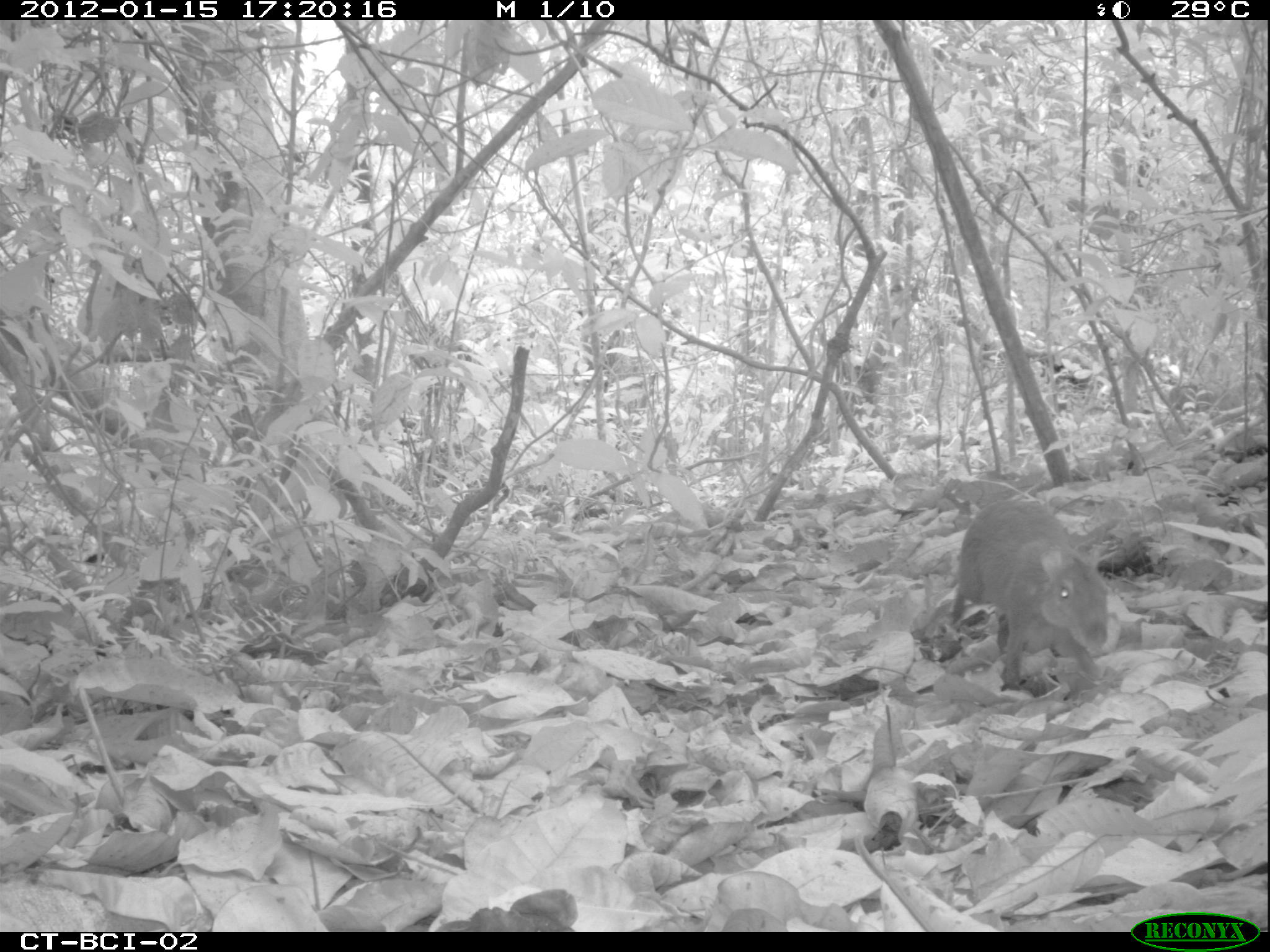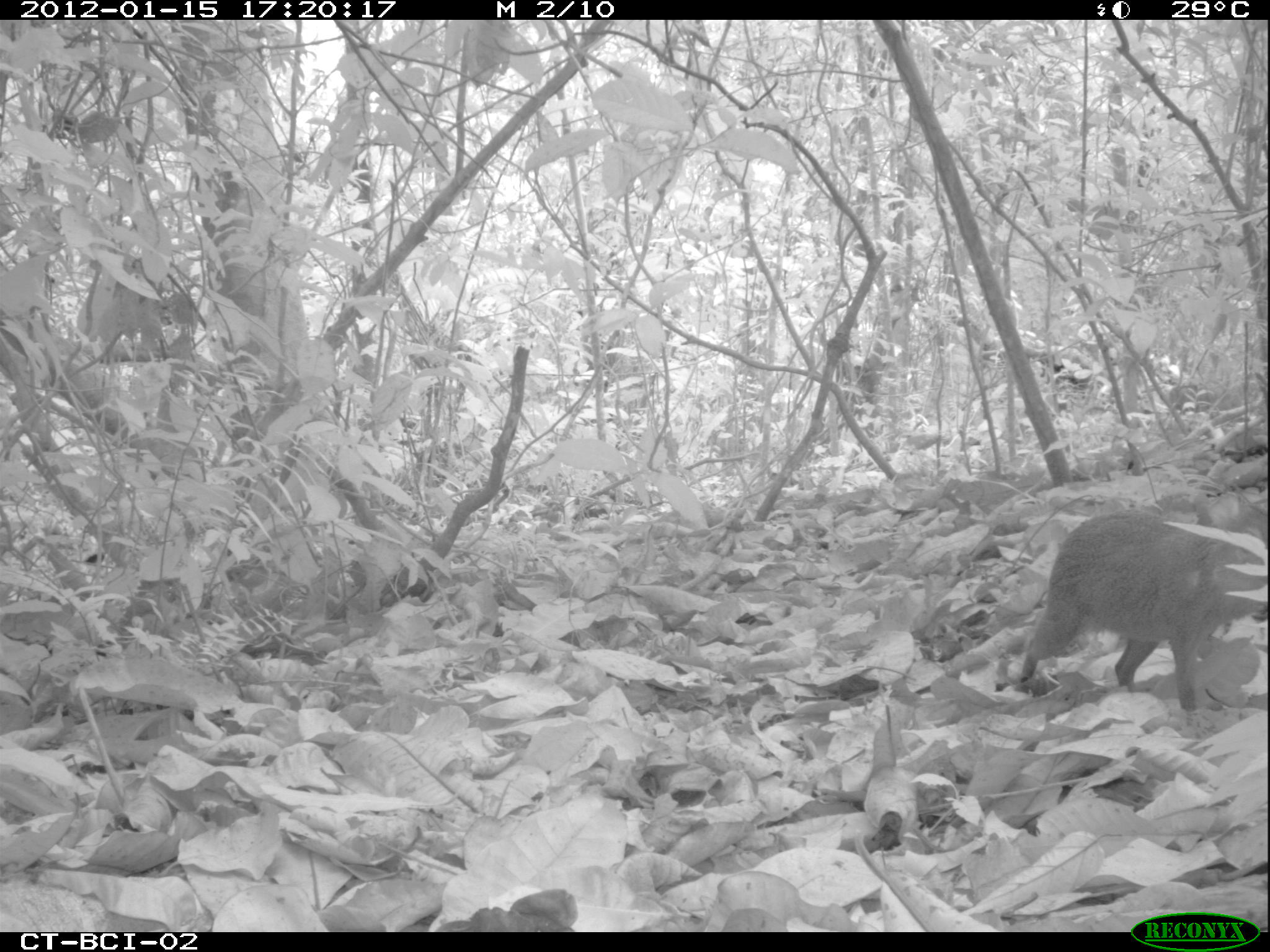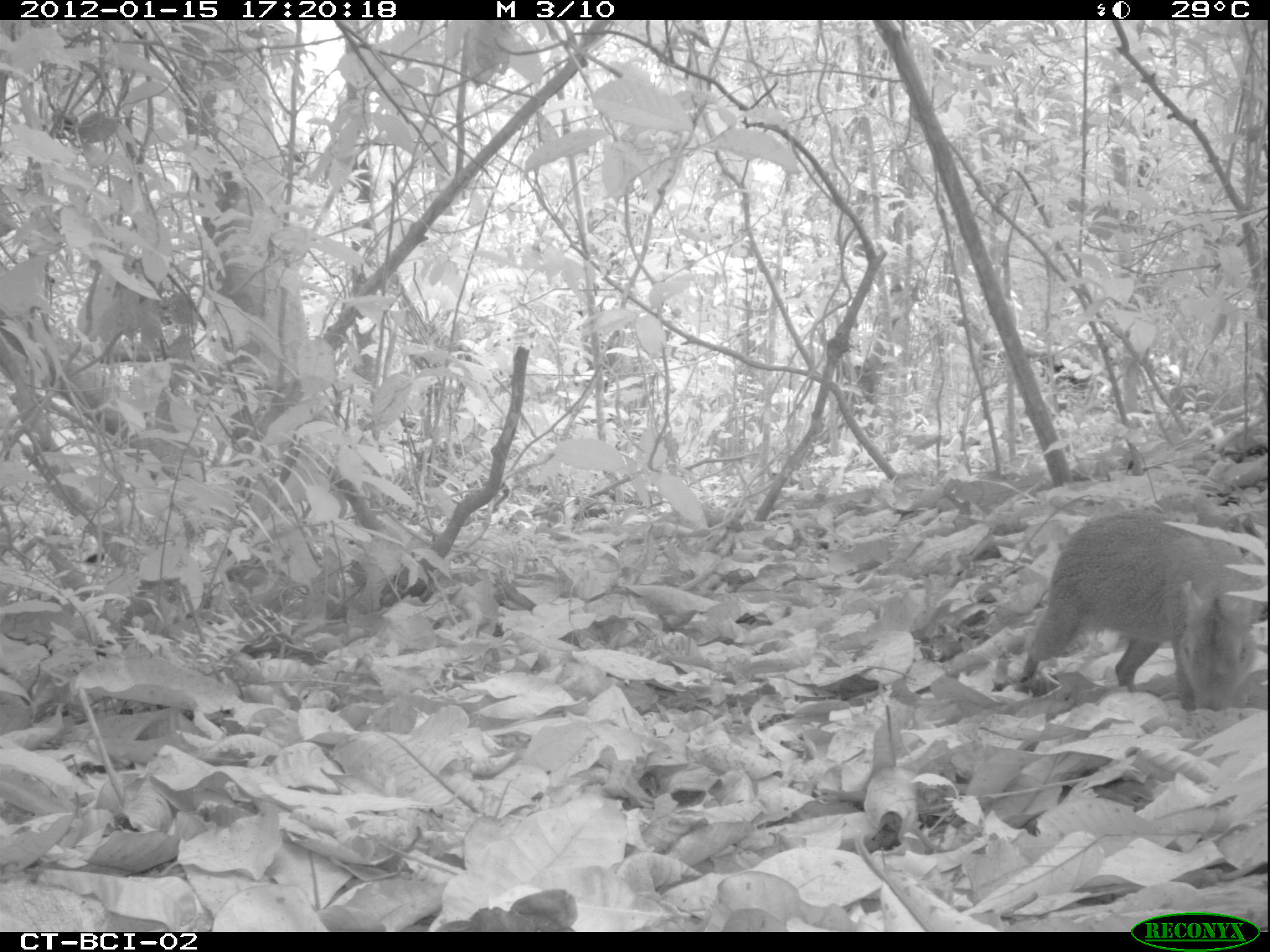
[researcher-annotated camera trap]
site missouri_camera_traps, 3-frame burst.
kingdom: Animalia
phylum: Chordata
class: Mammalia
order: Rodentia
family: Dasyproctidae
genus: Dasyprocta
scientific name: Dasyprocta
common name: agouti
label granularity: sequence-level